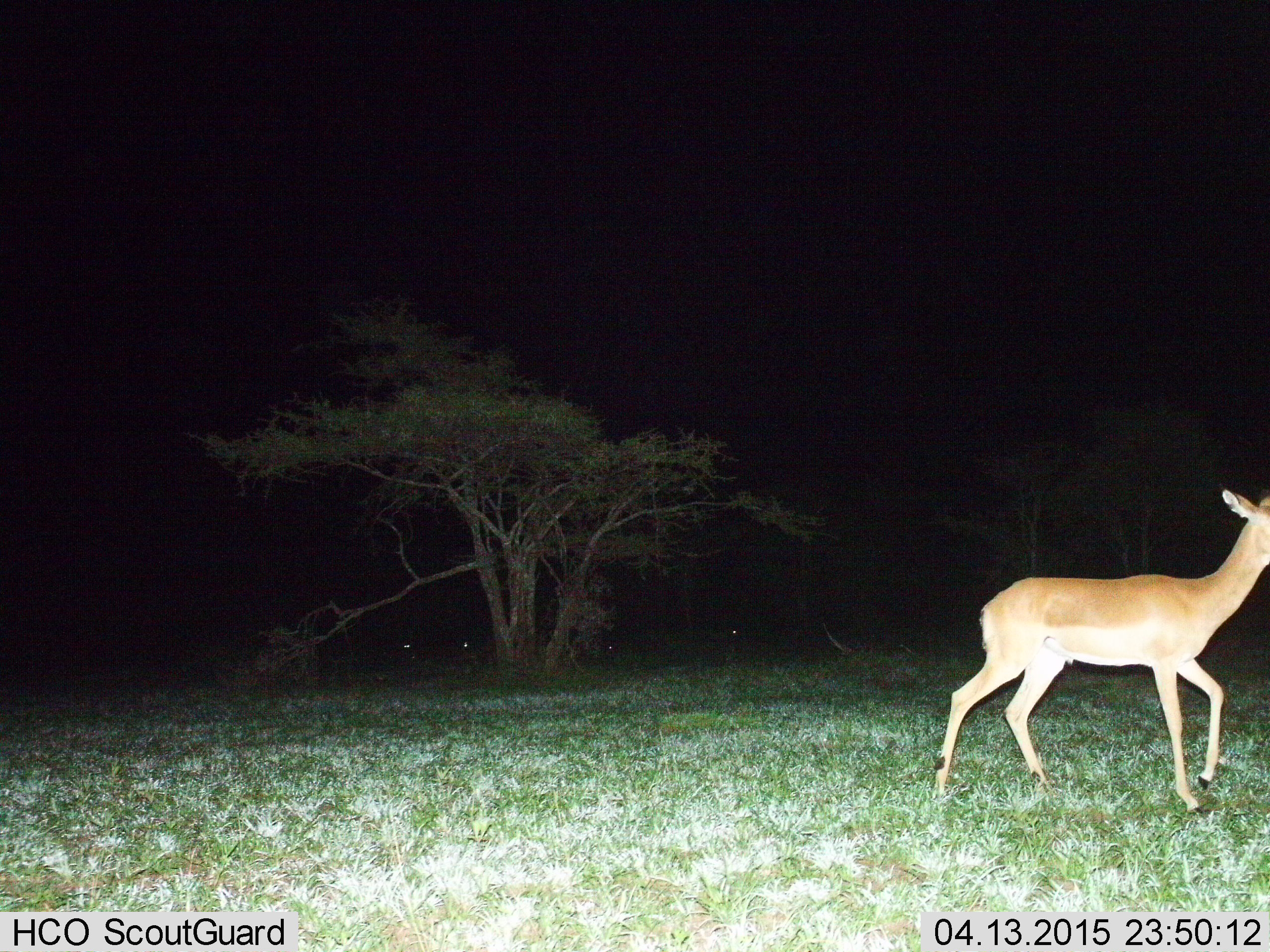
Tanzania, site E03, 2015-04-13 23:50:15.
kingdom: Animalia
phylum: Chordata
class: Mammalia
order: Artiodactyla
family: Bovidae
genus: Nanger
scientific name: Nanger granti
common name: grant's gazelle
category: gazellegrants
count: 1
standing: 38%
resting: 0%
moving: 75%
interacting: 0%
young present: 0%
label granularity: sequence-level